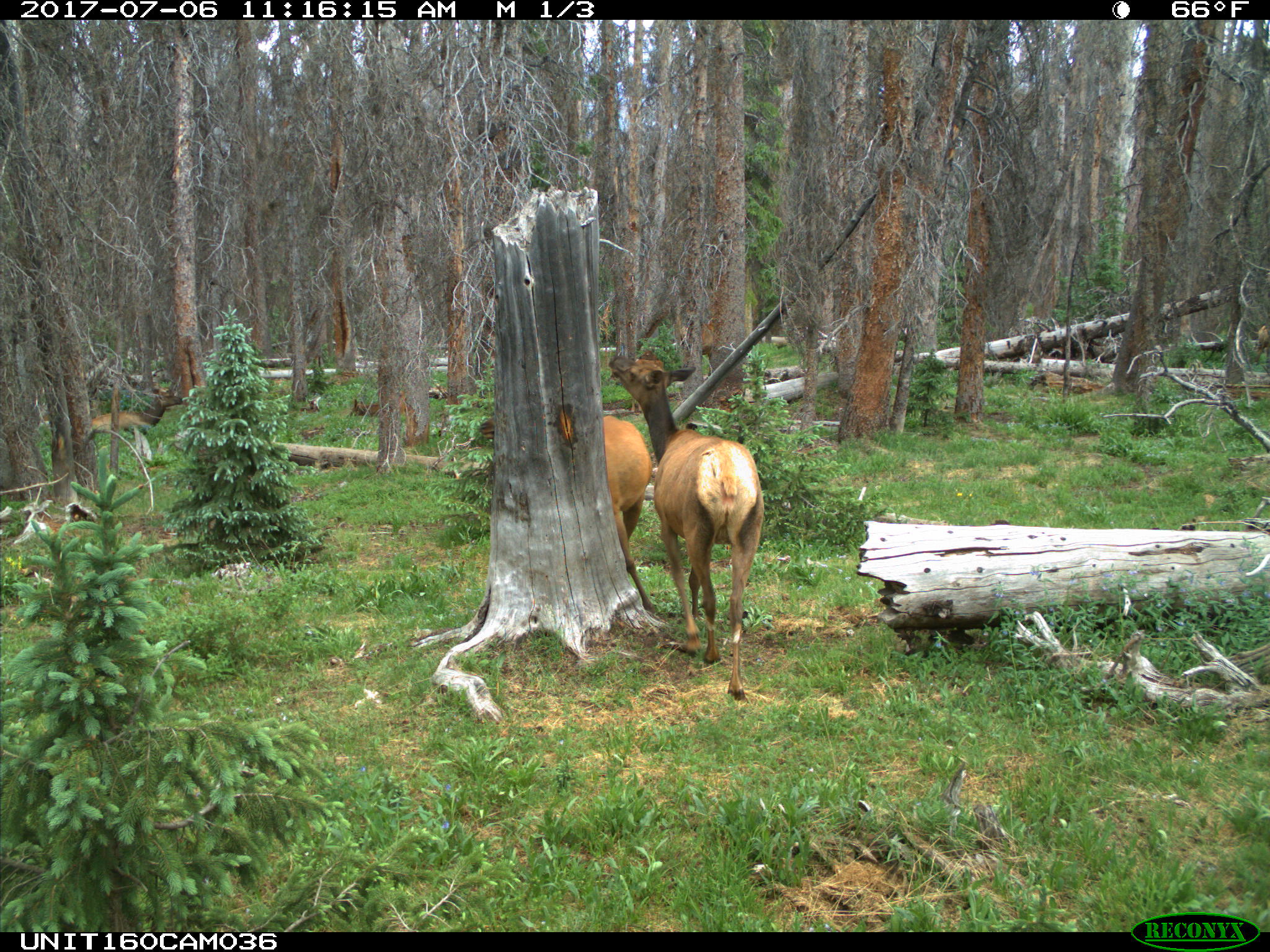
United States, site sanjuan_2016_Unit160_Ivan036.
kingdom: Animalia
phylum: Chordata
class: Mammalia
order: Artiodactyla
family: Cervidae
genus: Cervus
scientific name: Cervus elaphus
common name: red deer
Cervus elaphus (red deer).